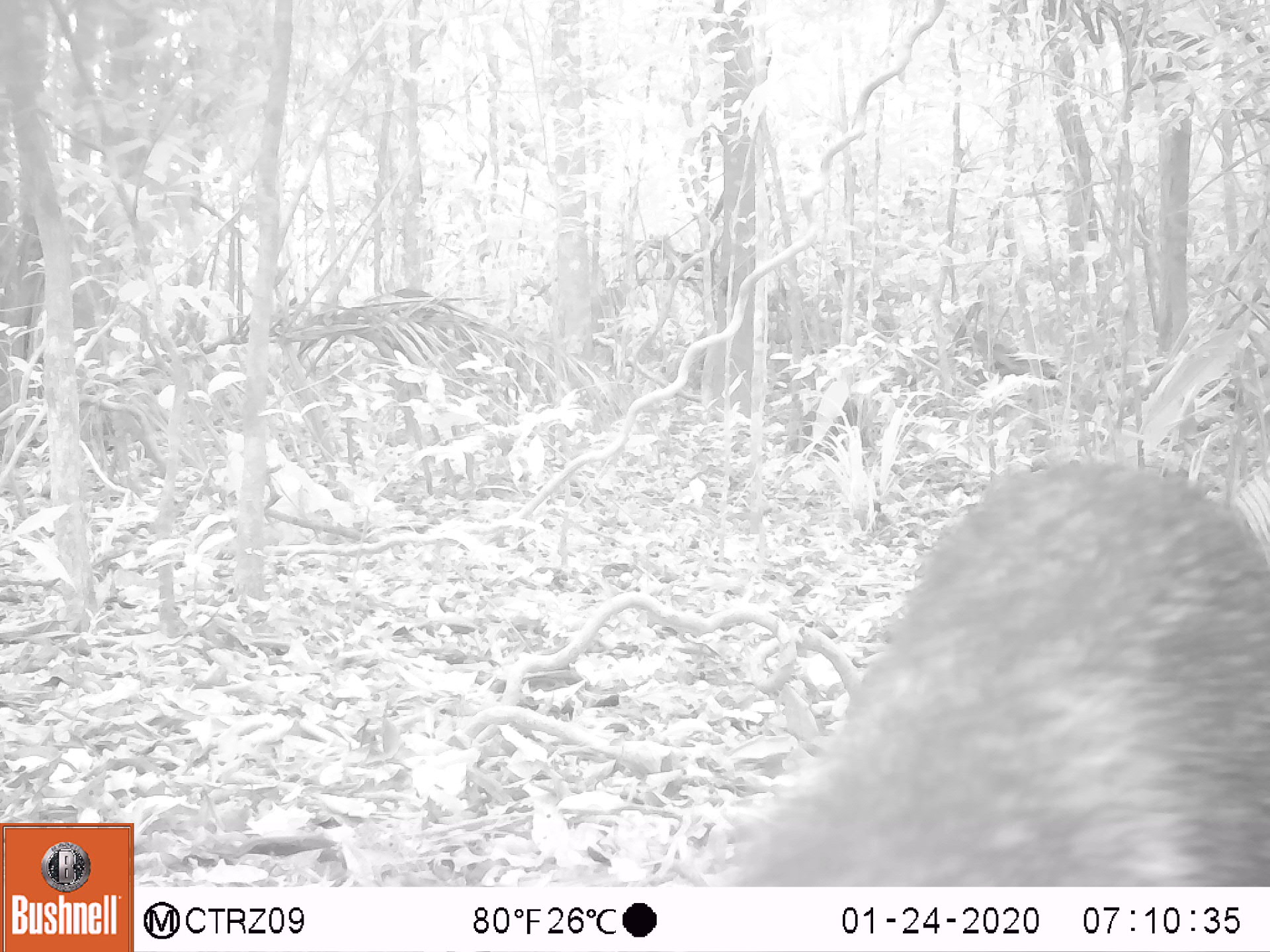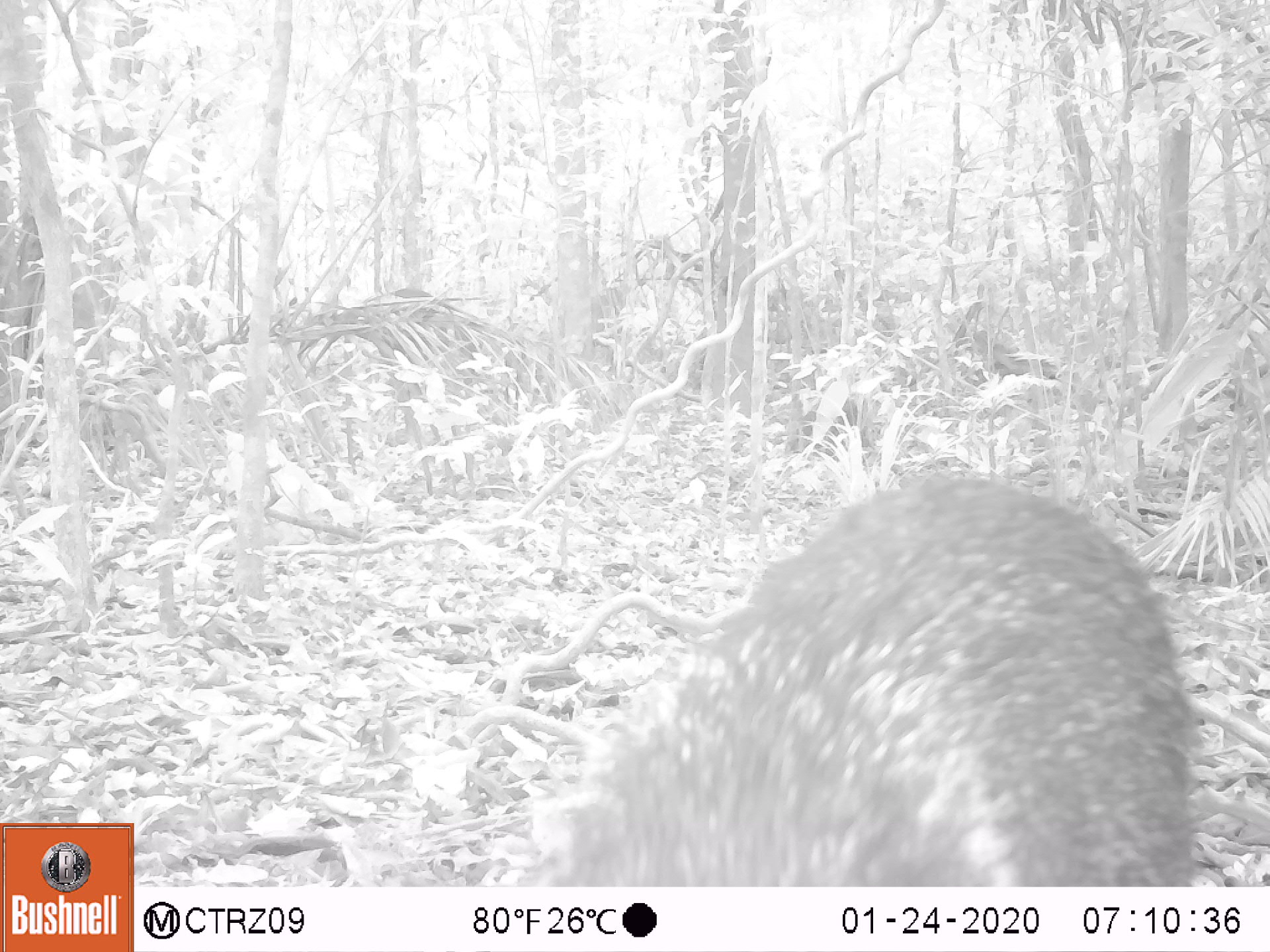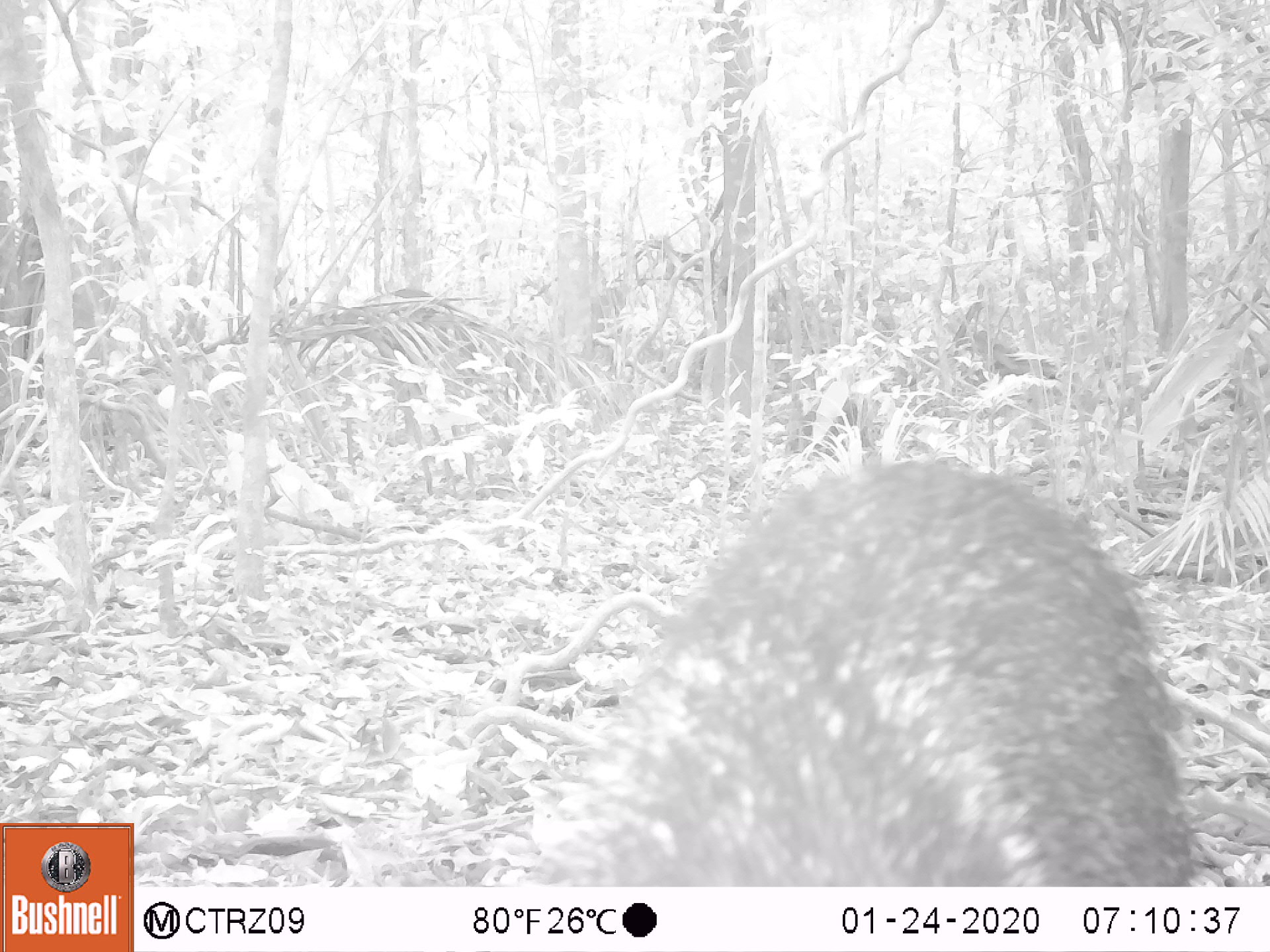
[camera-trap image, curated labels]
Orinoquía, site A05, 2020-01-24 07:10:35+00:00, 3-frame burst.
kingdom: Animalia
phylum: Chordata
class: Mammalia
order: Artiodactyla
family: Tayassuidae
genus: Pecari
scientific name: Pecari tajacu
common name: collared peccary